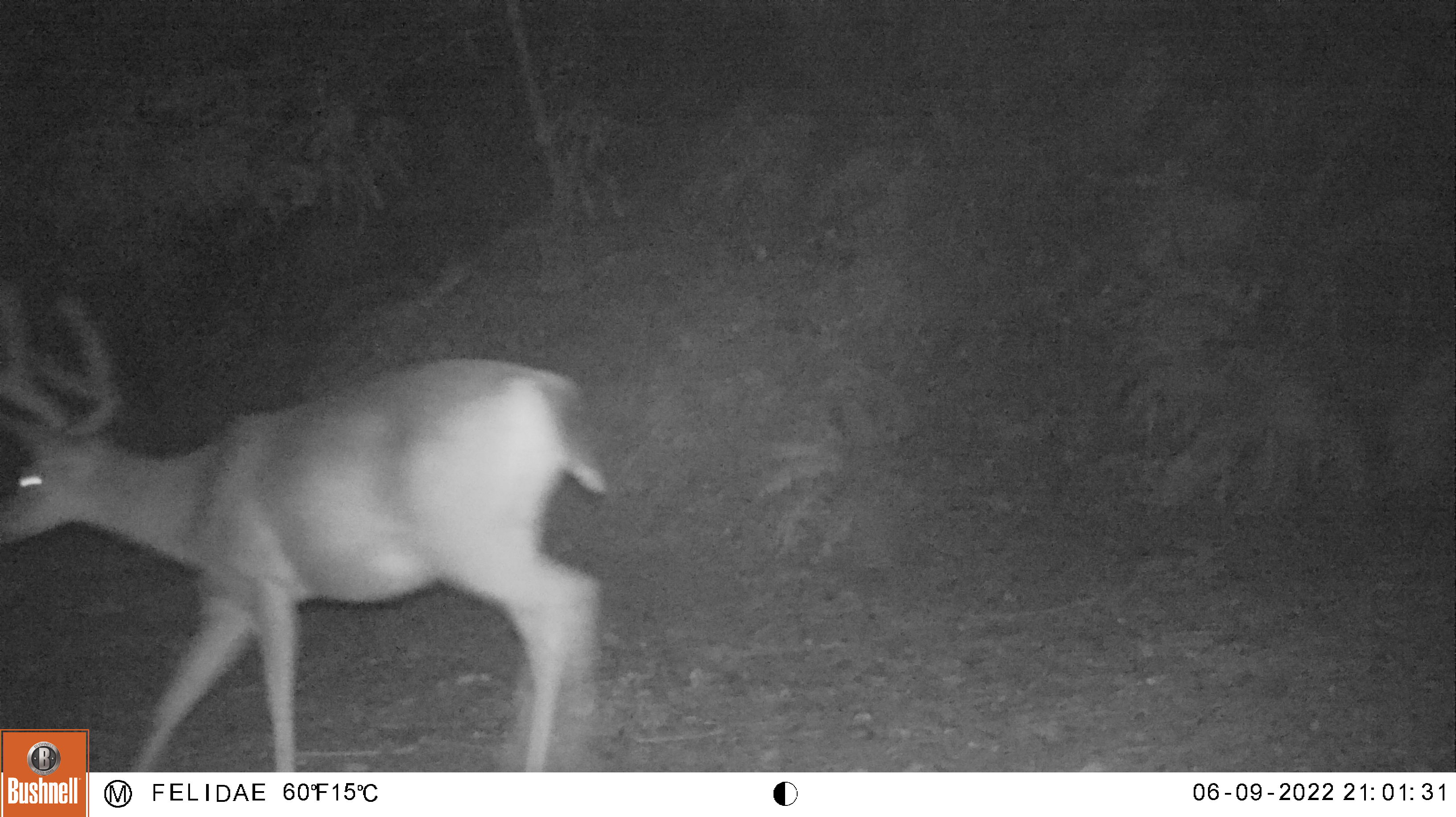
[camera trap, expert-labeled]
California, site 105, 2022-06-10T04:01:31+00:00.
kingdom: Animalia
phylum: Chordata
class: Mammalia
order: Artiodactyla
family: Cervidae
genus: Odocoileus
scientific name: Odocoileus hemionus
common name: mule deer